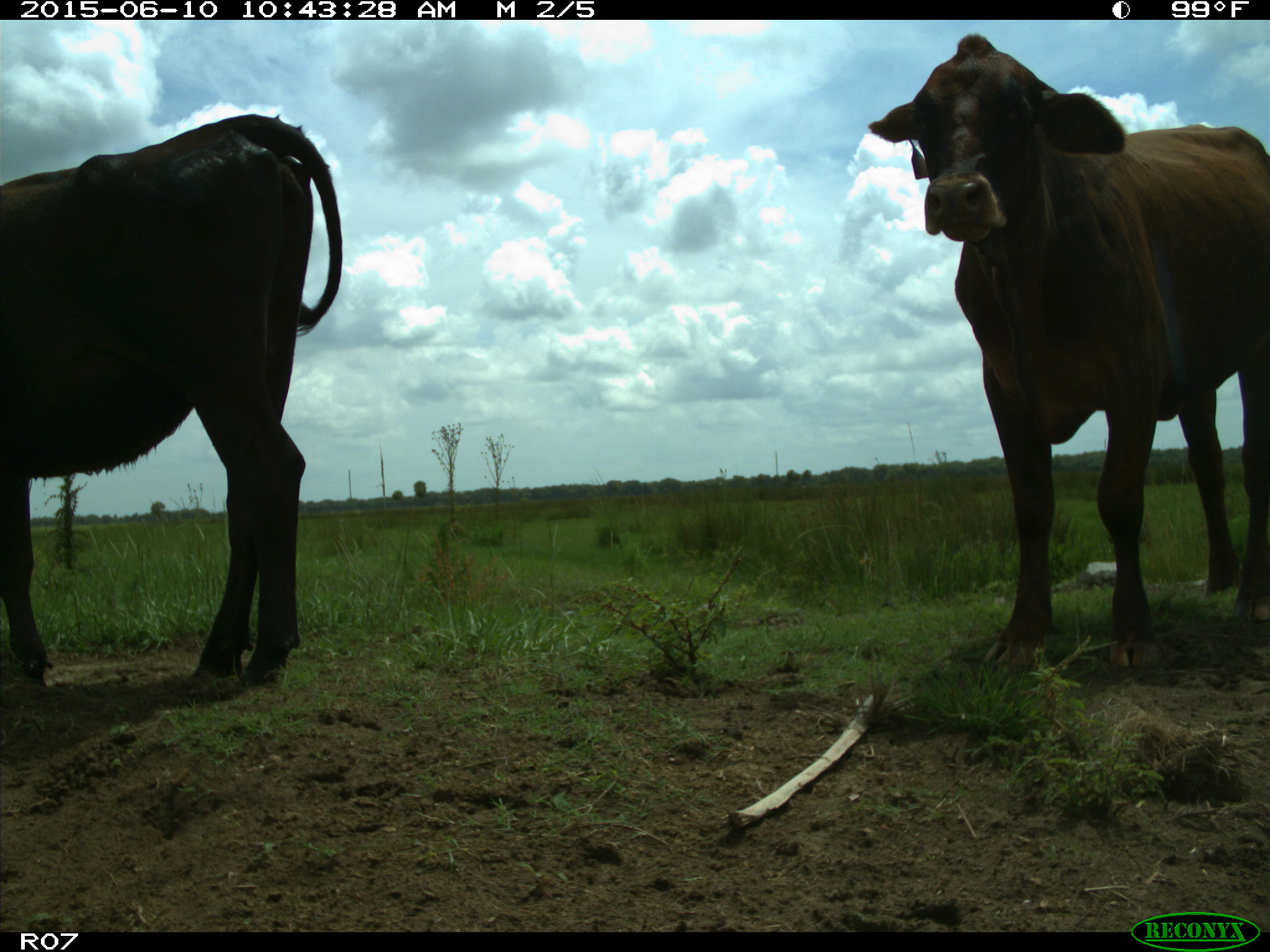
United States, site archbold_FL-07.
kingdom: Animalia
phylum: Chordata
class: Mammalia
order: Artiodactyla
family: Bovidae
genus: Bos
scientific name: Bos taurus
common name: domestic cow